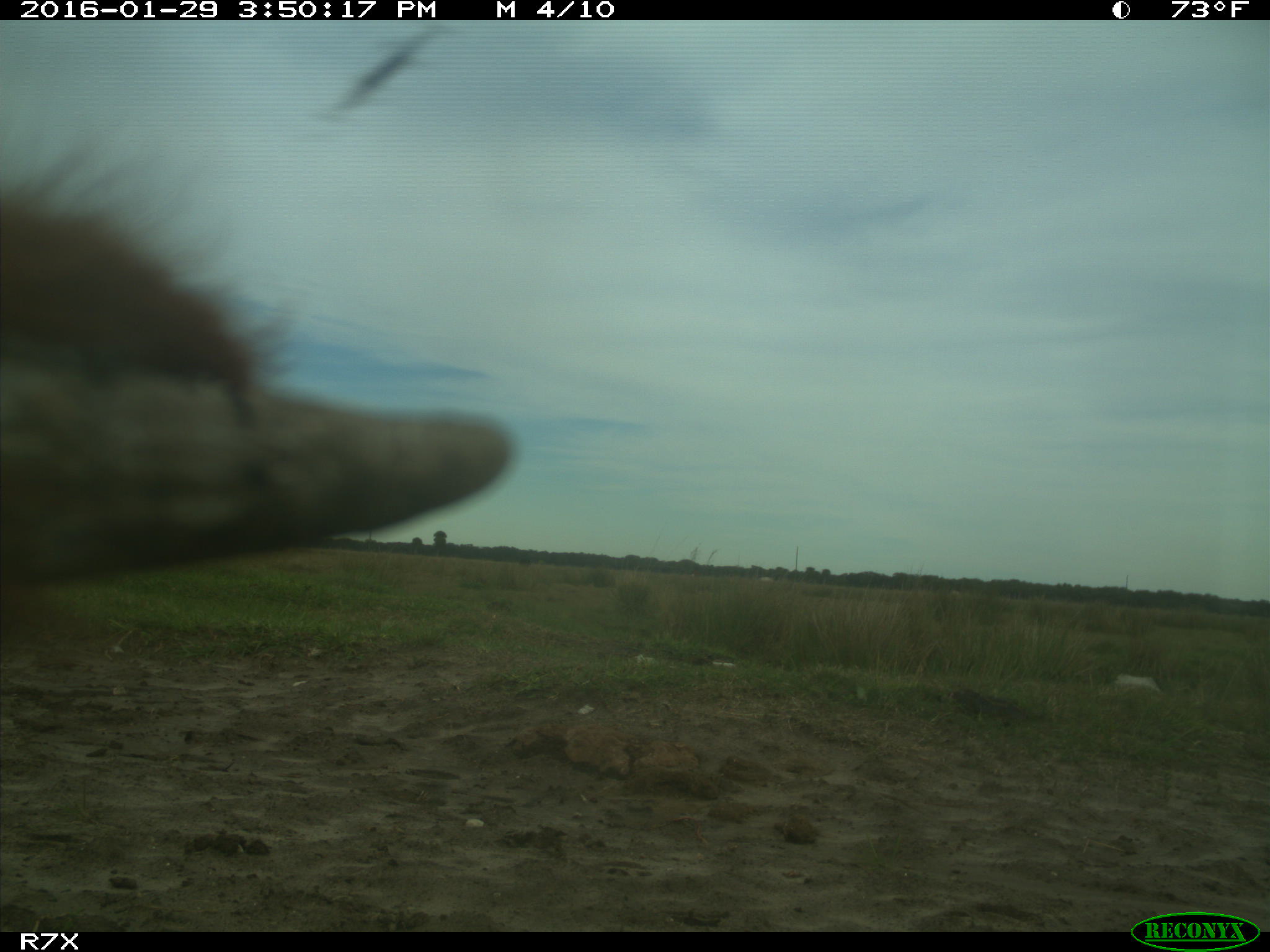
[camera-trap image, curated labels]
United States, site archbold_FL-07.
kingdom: Animalia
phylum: Chordata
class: Mammalia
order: Artiodactyla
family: Bovidae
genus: Bos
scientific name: Bos taurus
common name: domestic cow